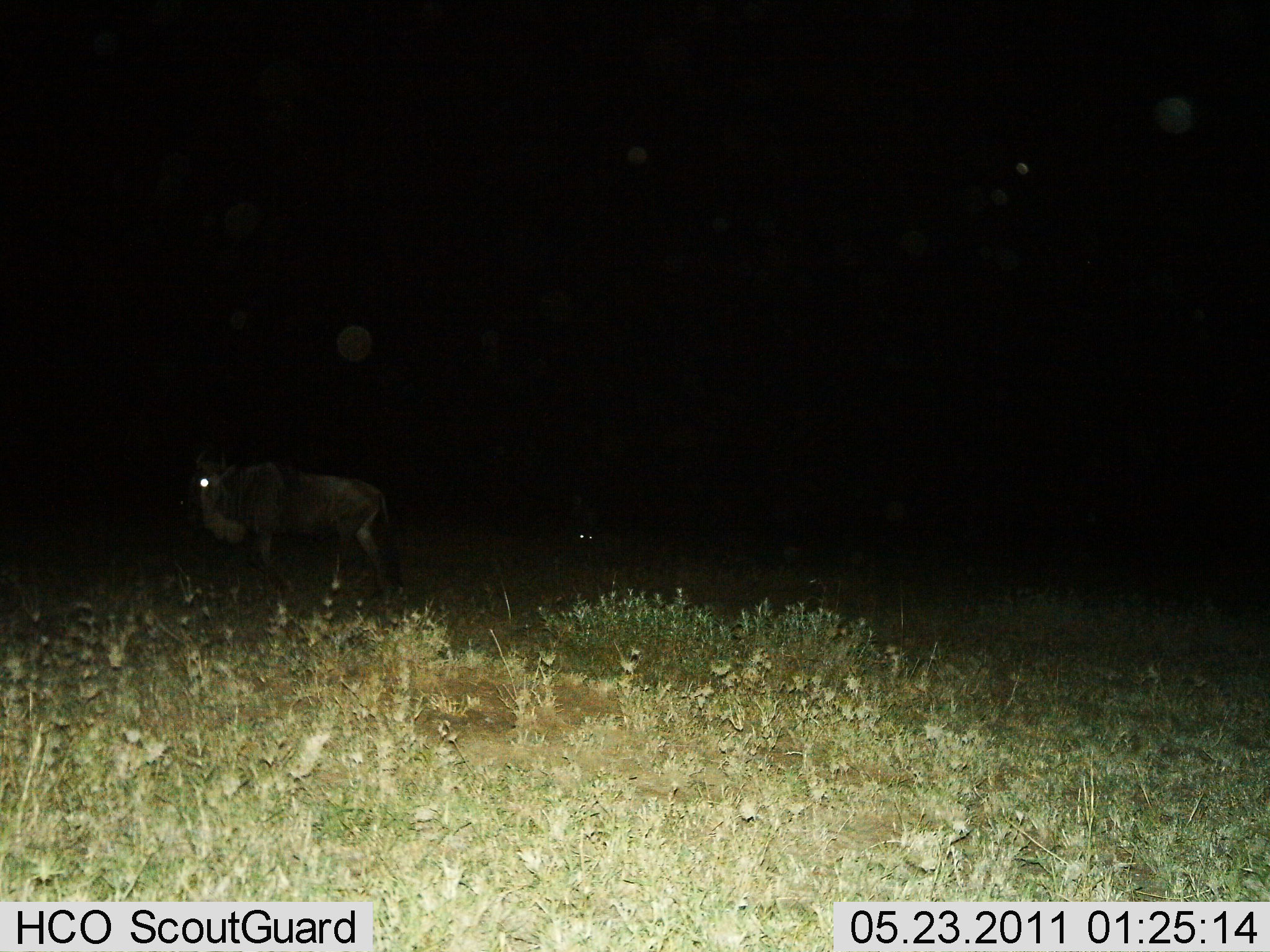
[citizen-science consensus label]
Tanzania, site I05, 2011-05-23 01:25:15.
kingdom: Animalia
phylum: Chordata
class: Mammalia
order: Artiodactyla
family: Bovidae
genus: Connochaetes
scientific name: Connochaetes taurinus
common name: blue wildebeest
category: wildebeest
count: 1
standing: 50%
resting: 8%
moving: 67%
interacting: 0%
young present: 0%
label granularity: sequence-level